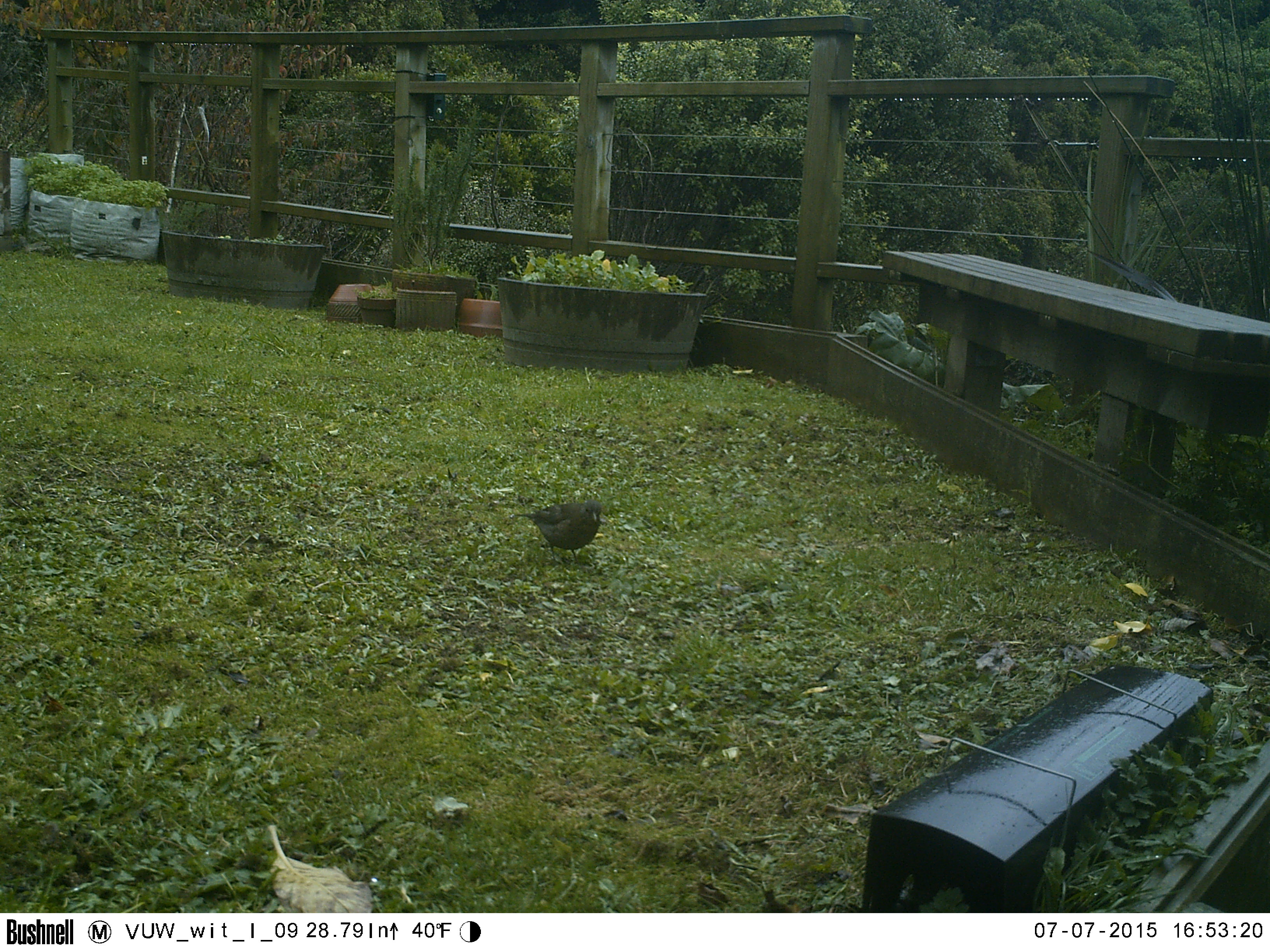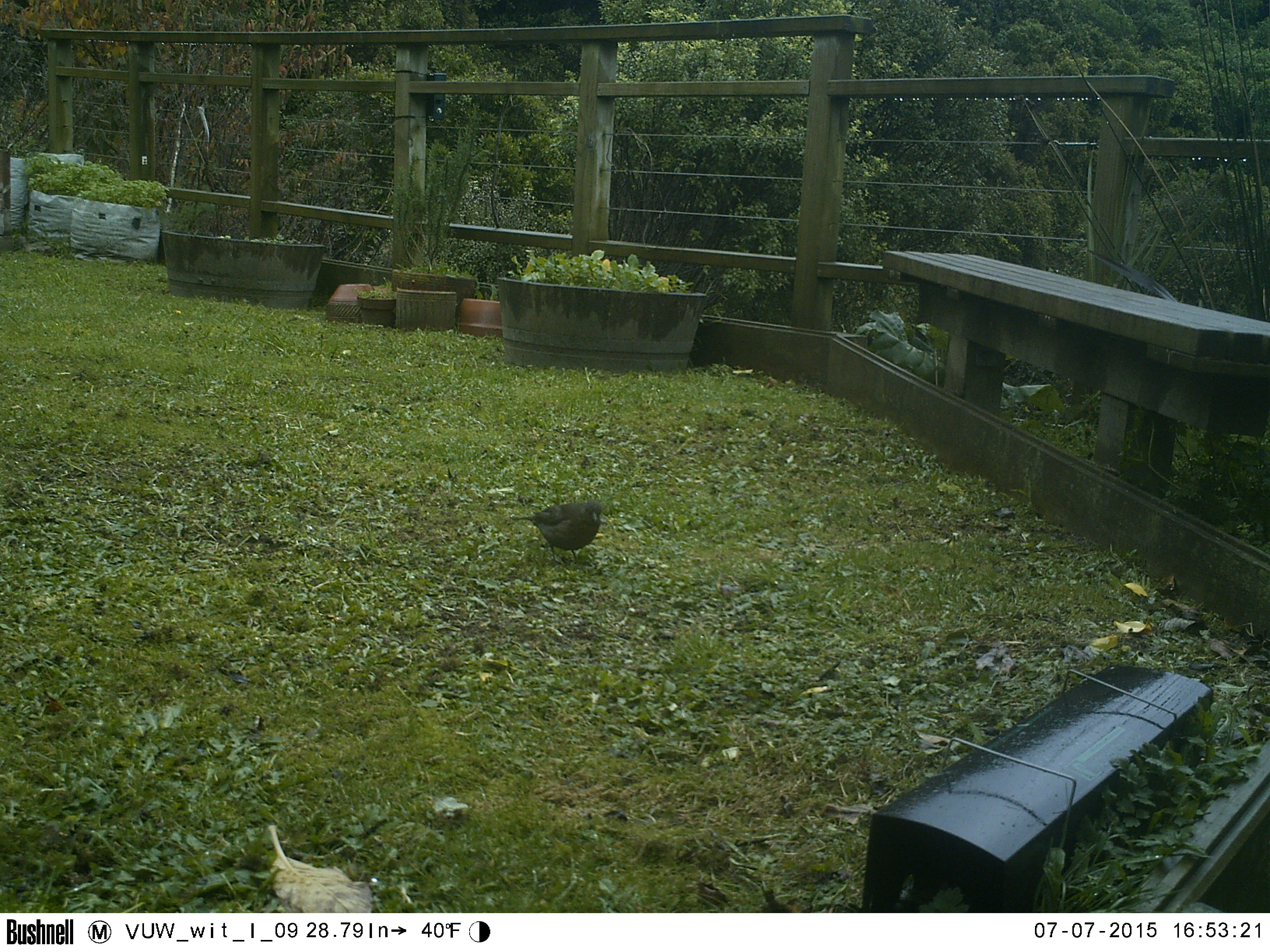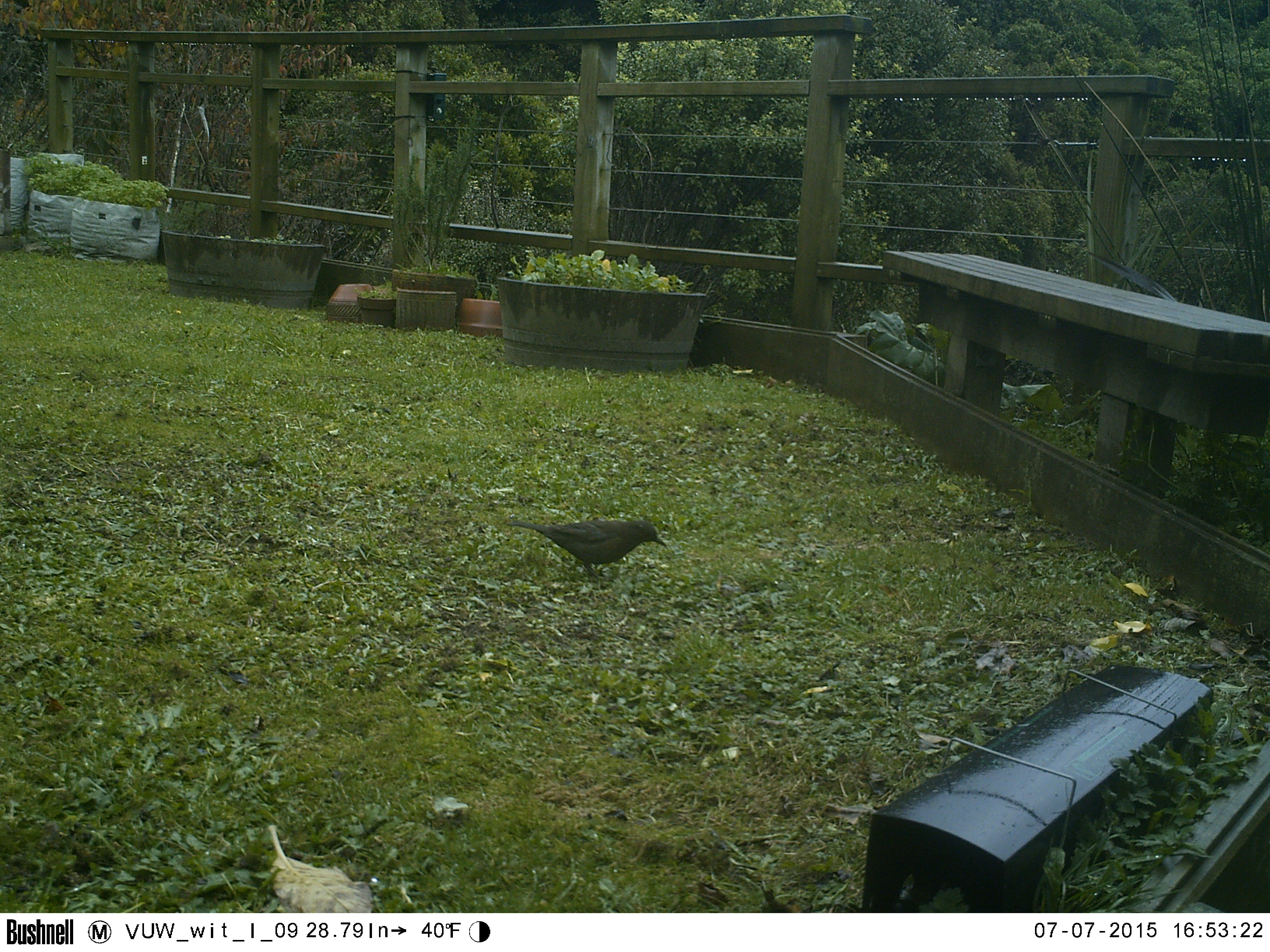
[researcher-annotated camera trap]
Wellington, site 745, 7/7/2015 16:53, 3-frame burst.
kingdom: Animalia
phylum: Chordata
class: Aves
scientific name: Aves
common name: bird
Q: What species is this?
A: Bird (Aves).